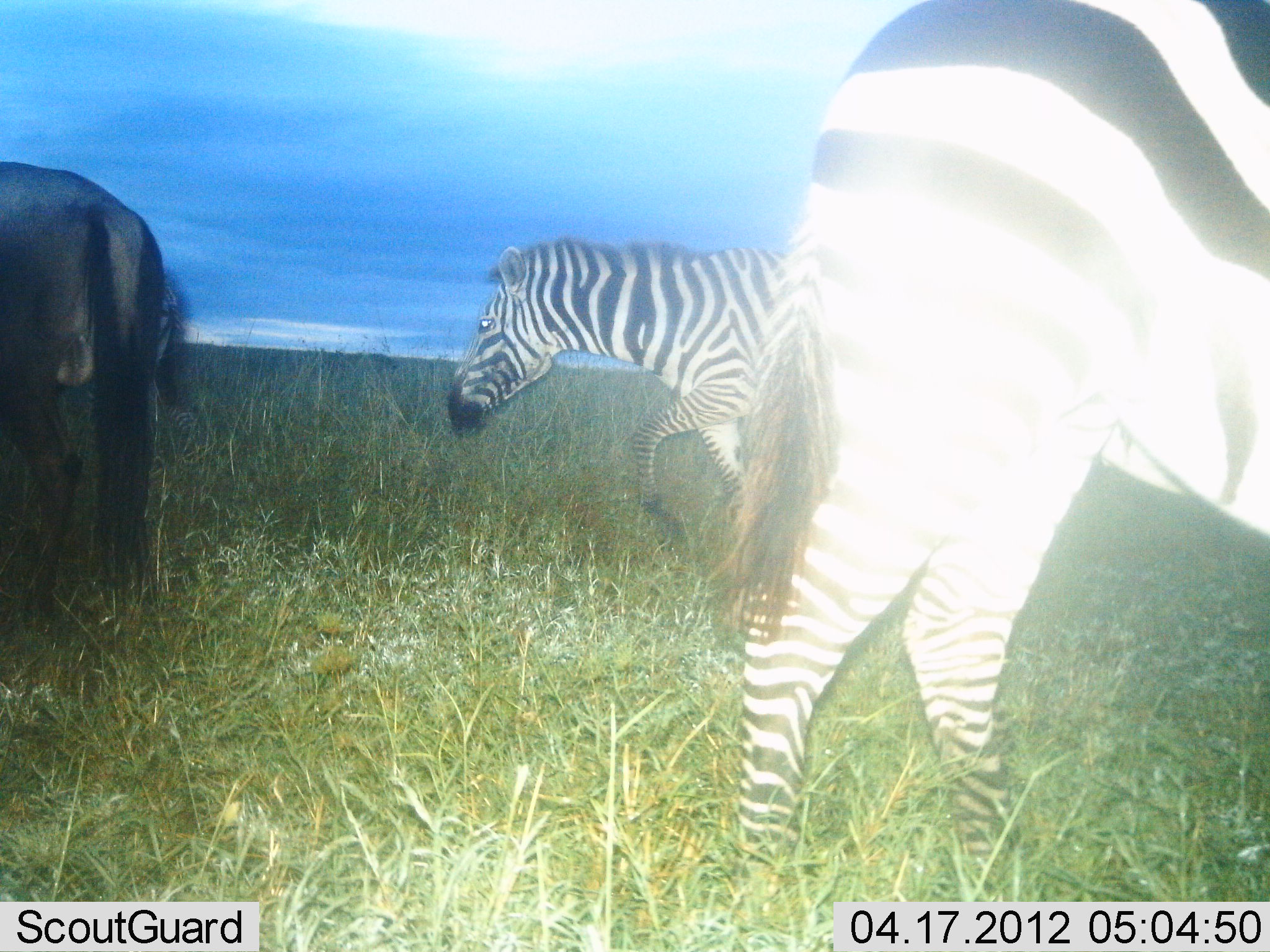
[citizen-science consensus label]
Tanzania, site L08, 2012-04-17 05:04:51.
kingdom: Animalia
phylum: Chordata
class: Mammalia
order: Artiodactyla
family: Bovidae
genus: Connochaetes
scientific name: Connochaetes taurinus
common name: blue wildebeest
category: wildebeest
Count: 1.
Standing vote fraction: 100%.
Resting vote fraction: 0%.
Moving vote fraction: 0%.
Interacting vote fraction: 0%.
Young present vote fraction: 0%.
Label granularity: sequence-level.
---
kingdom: Animalia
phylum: Chordata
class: Mammalia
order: Perissodactyla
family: Equidae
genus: Equus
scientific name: Equus quagga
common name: plains zebra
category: zebra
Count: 2.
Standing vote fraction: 81%.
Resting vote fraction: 0%.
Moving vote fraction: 56%.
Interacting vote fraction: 0%.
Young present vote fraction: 0%.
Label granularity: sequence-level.